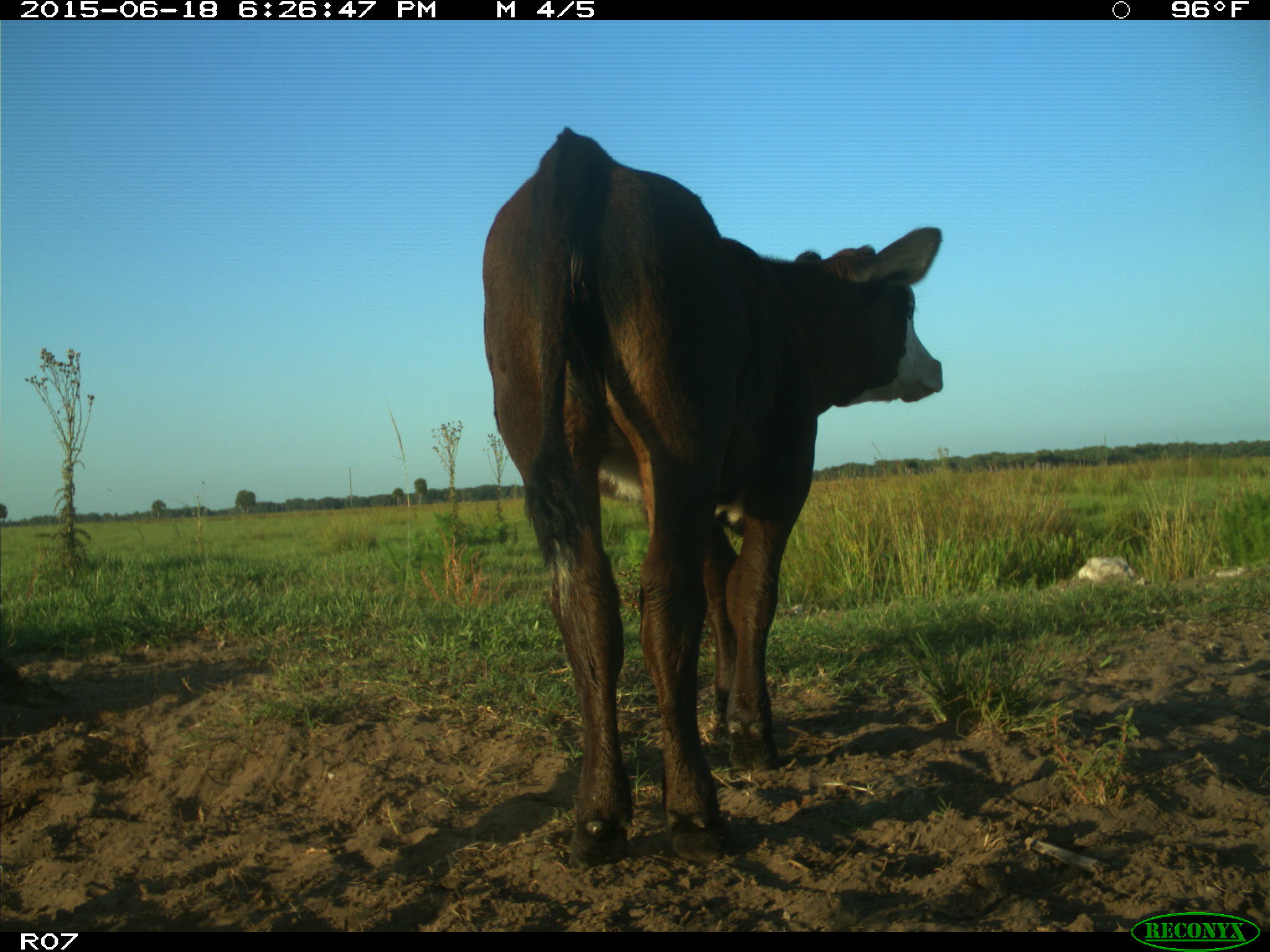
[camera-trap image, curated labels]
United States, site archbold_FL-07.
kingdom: Animalia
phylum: Chordata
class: Mammalia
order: Artiodactyla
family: Bovidae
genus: Bos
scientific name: Bos taurus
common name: domestic cow